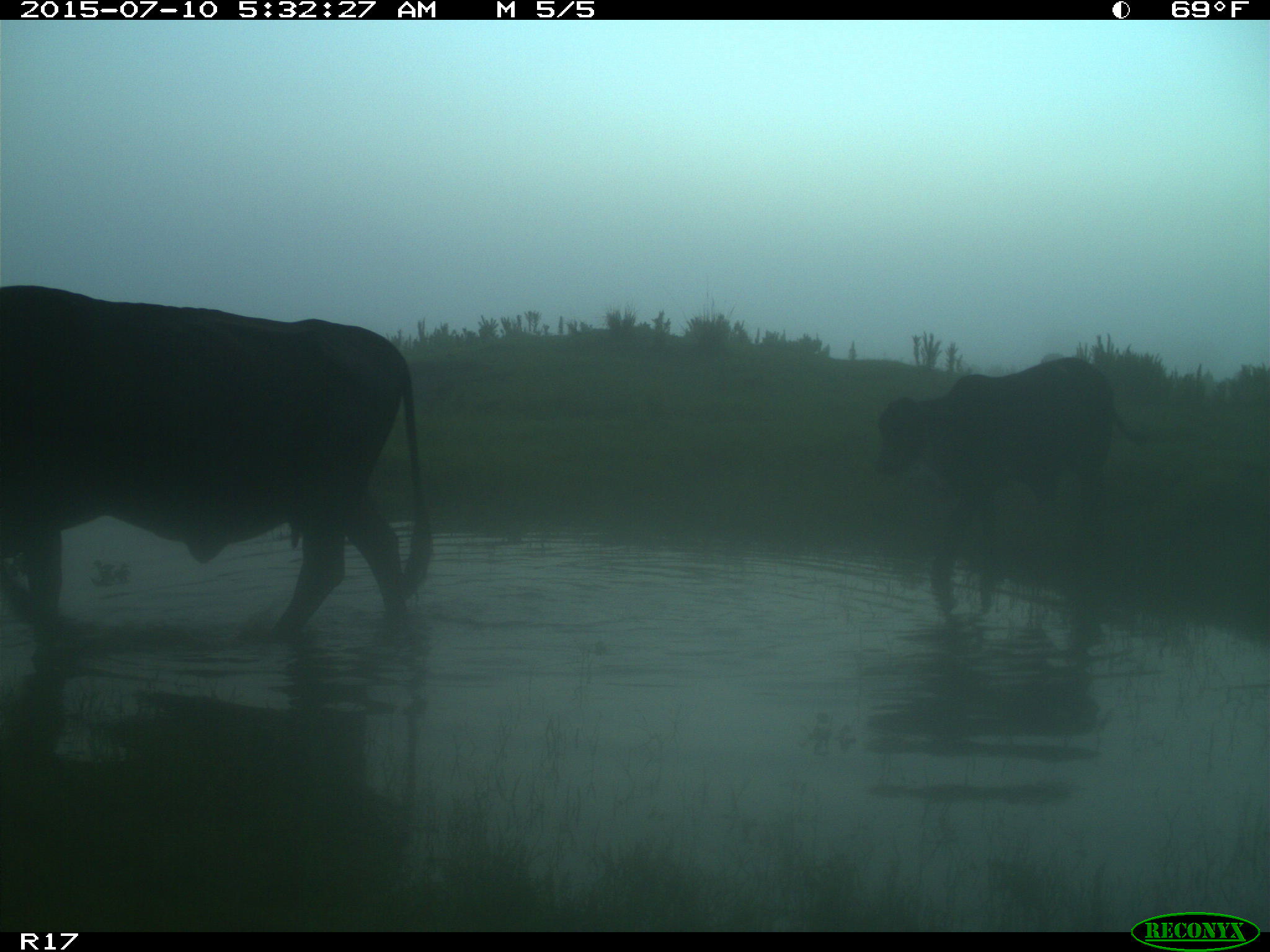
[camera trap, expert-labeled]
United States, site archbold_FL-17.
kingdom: Animalia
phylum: Chordata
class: Mammalia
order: Artiodactyla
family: Bovidae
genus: Bos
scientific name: Bos taurus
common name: domestic cow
Bos taurus (domestic cow).